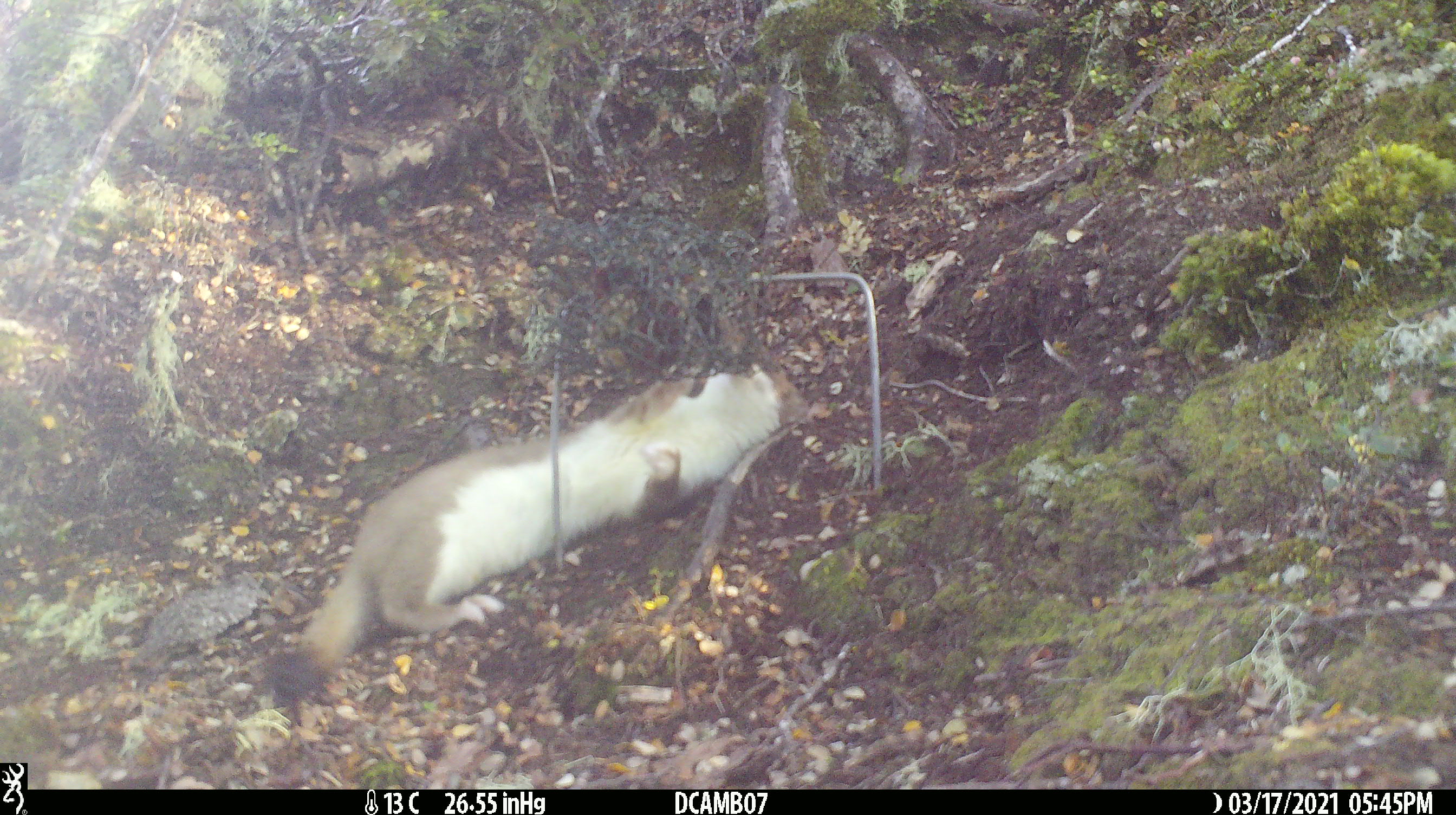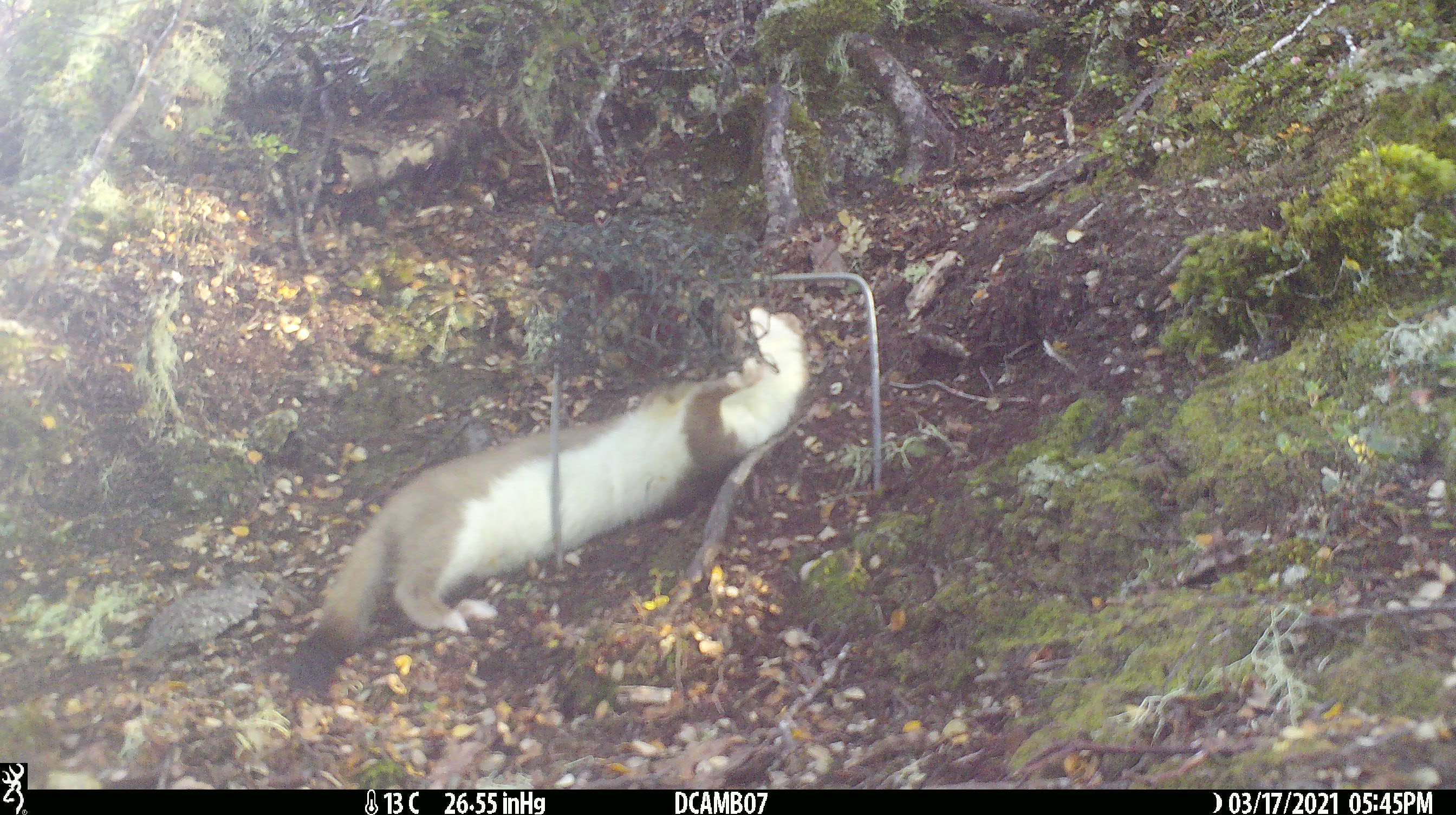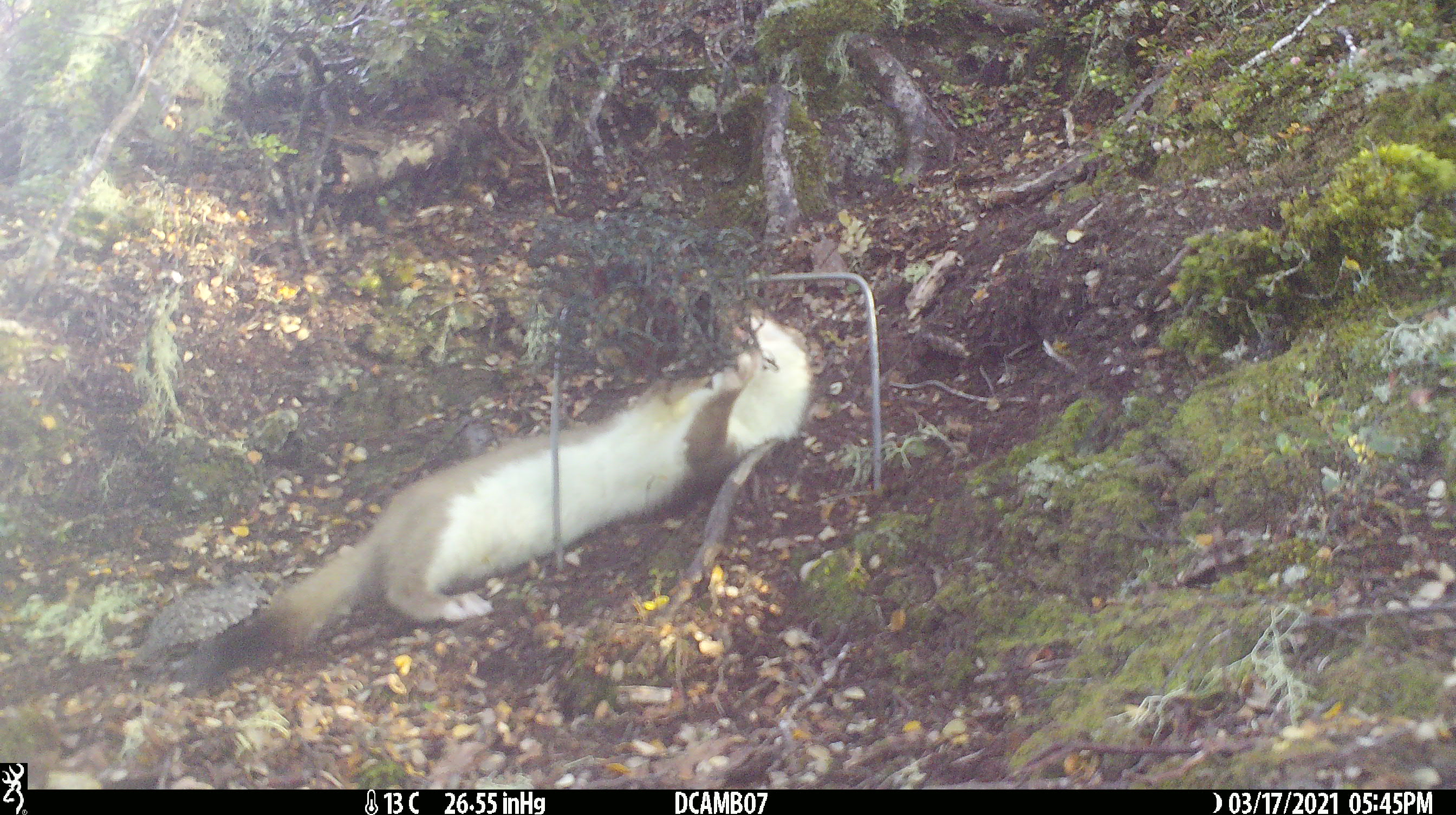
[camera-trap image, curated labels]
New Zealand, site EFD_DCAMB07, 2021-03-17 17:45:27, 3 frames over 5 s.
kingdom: Animalia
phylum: Chordata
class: Mammalia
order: Carnivora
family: Mustelidae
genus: Mustela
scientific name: Mustela erminea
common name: stoat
Stoat (Mustela erminea).